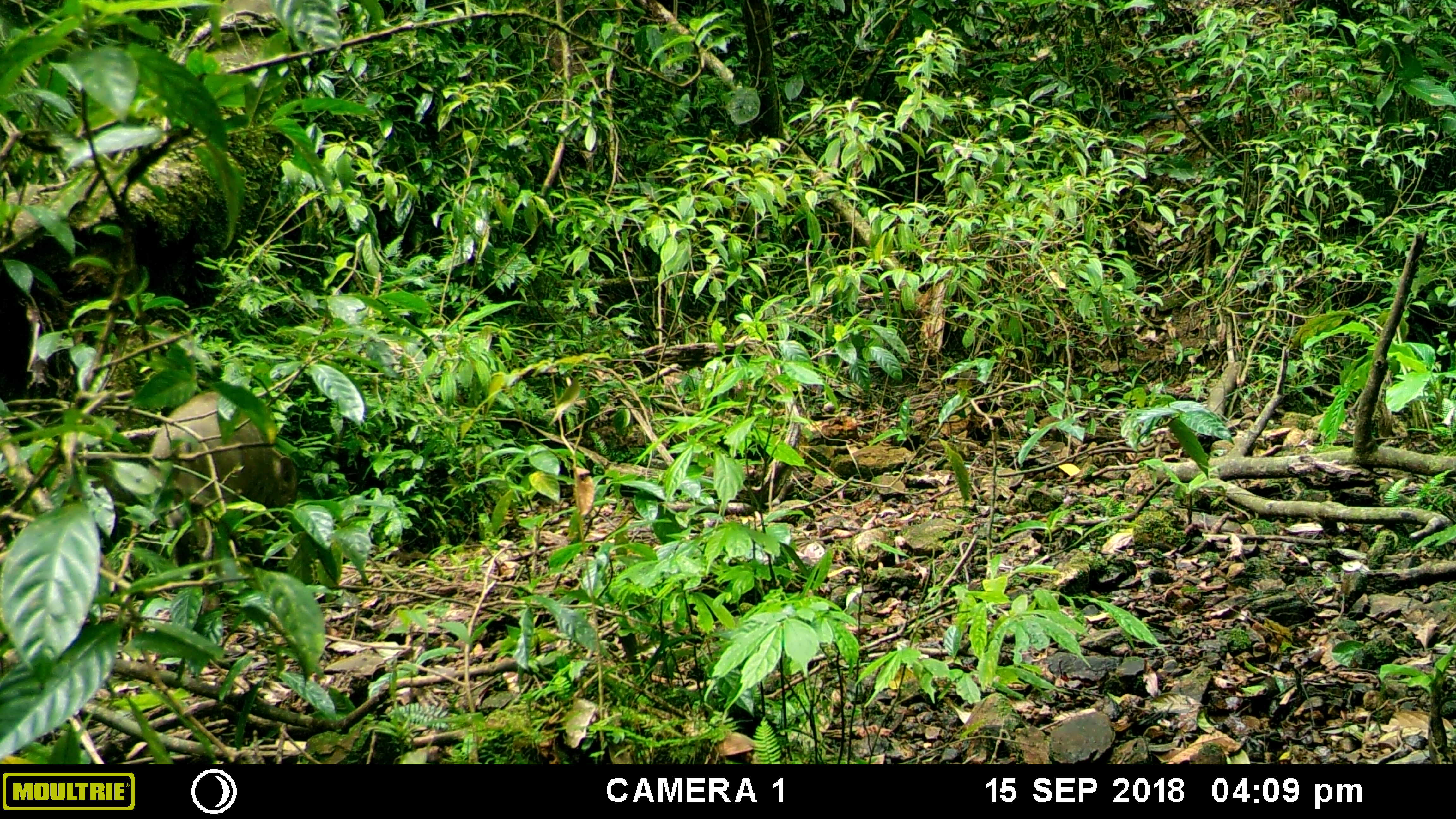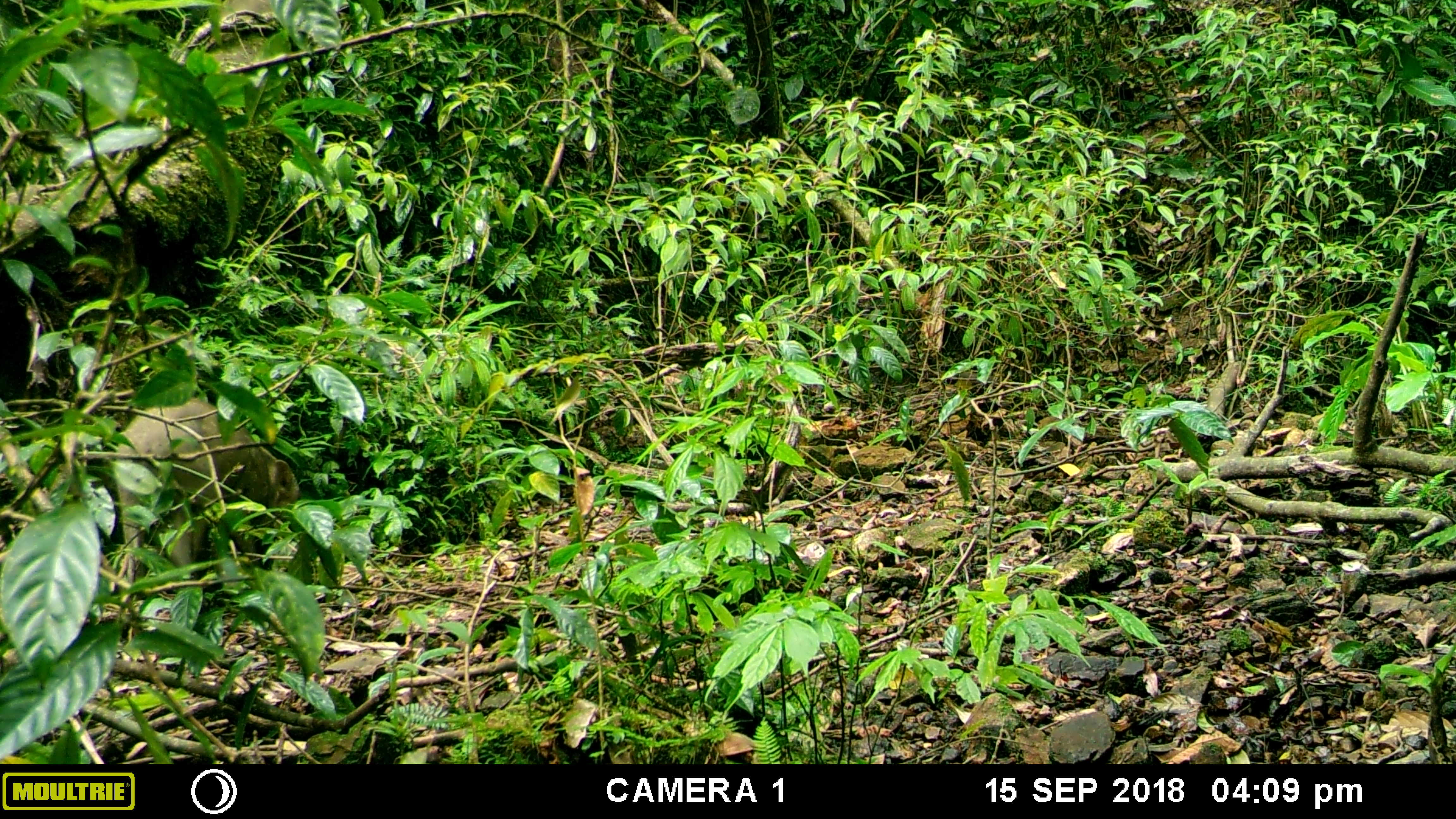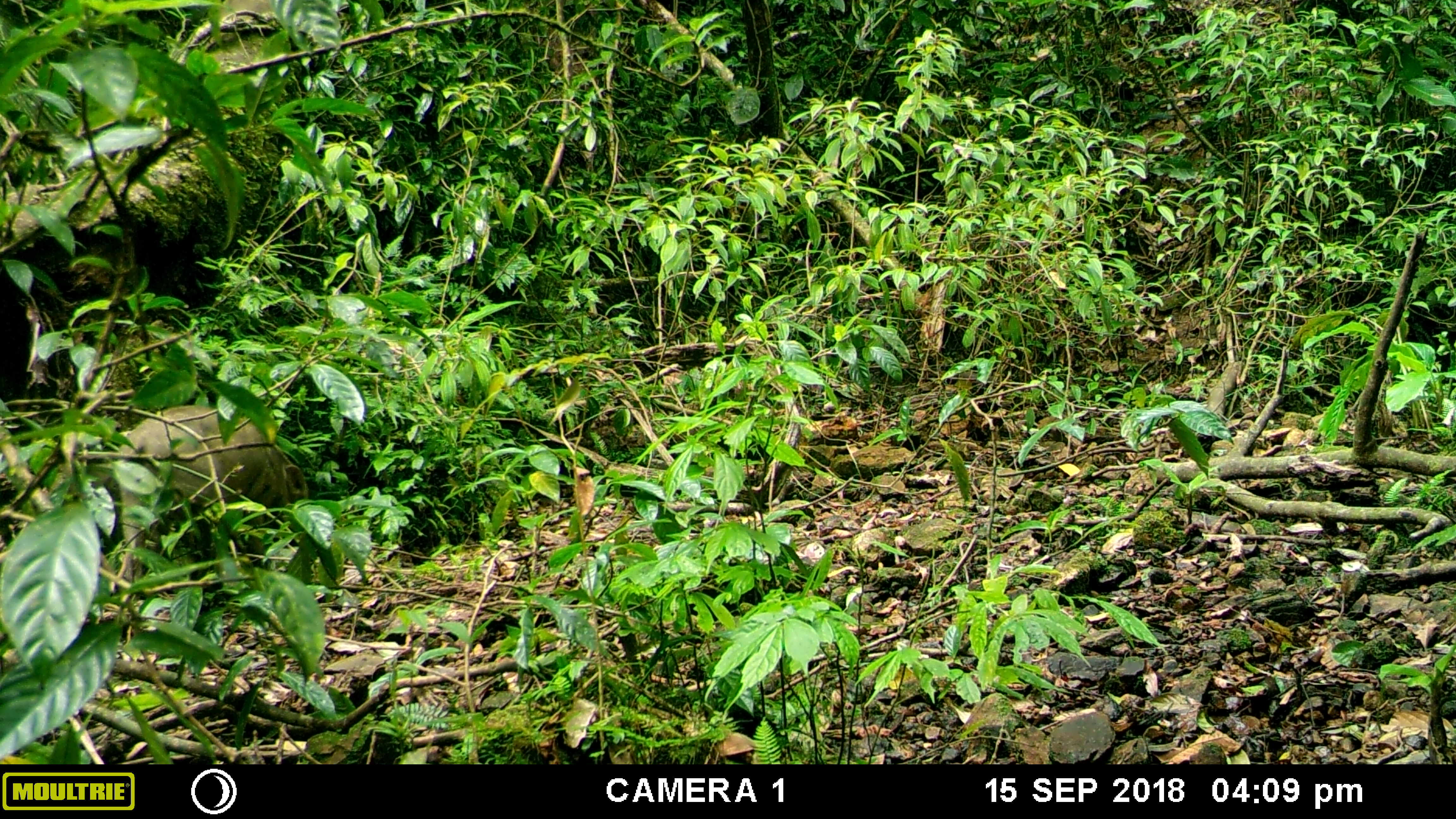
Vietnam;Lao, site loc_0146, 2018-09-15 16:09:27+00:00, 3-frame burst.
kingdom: Animalia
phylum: Chordata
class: Mammalia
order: Artiodactyla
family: Suidae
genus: Sus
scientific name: Sus scrofa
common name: eurasian wild pig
Eurasian wild pig (Sus scrofa). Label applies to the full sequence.